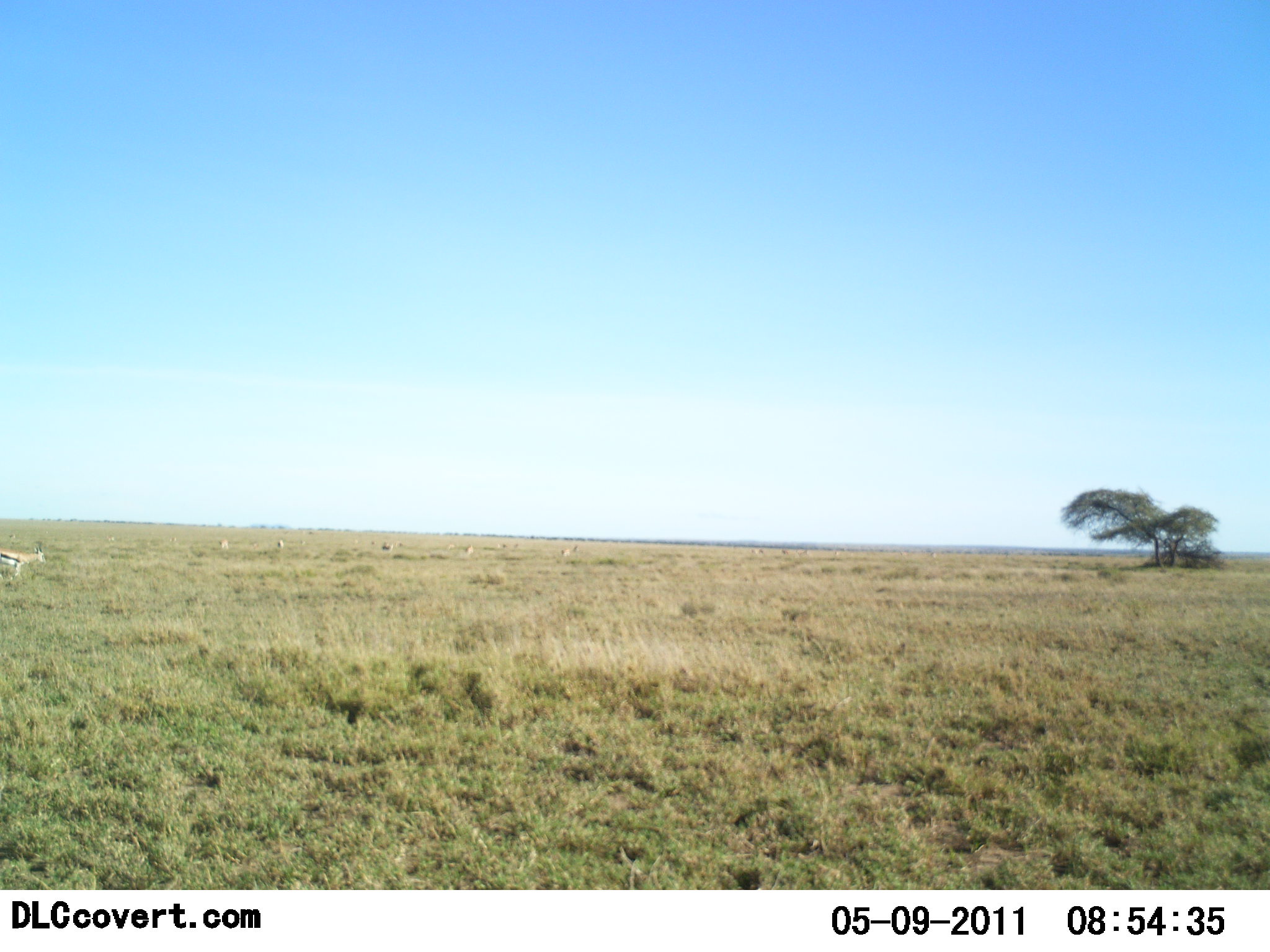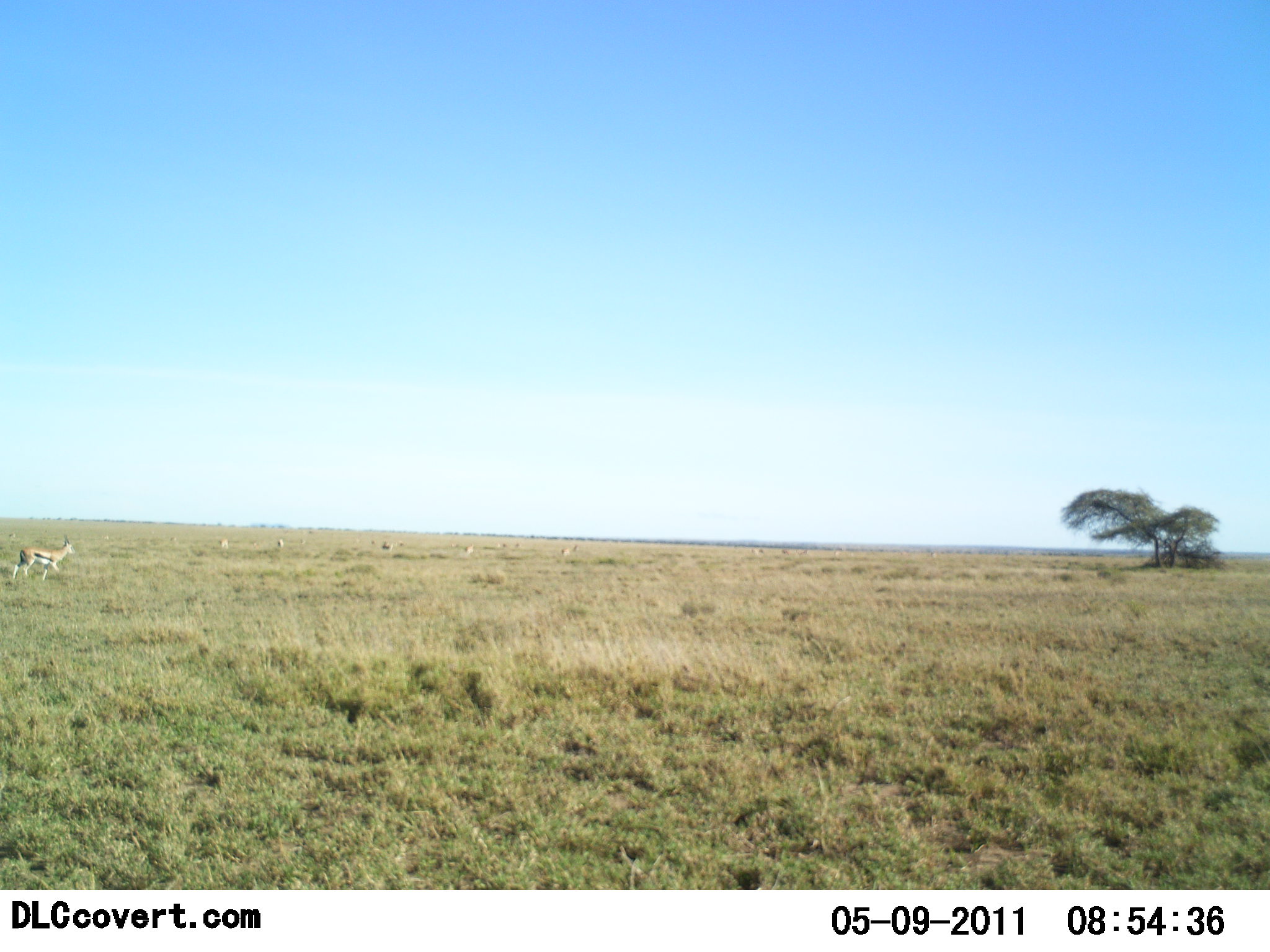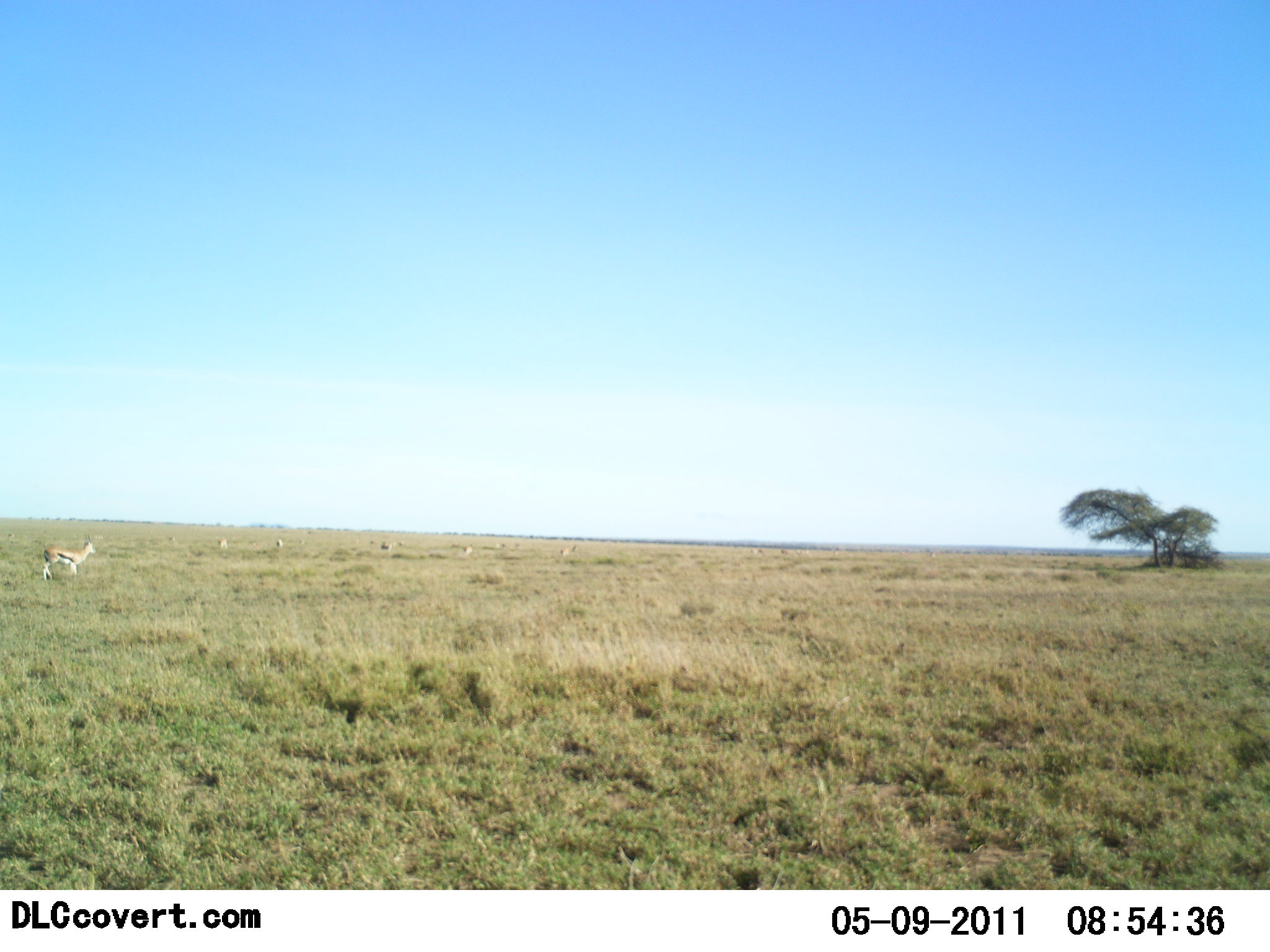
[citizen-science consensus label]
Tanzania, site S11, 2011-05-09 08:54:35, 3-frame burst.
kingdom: Animalia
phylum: Chordata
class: Mammalia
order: Artiodactyla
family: Bovidae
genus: Eudorcas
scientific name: Eudorcas thomsonii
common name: thomson's gazelle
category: gazellethomsons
Gazellethomsons (thomson's gazelle) (Eudorcas thomsonii), count 1. Behavior (volunteer vote fractions): standing 23%, resting 0%, moving 92%, interacting 0%. Young present (vote fraction): 0%. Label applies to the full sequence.